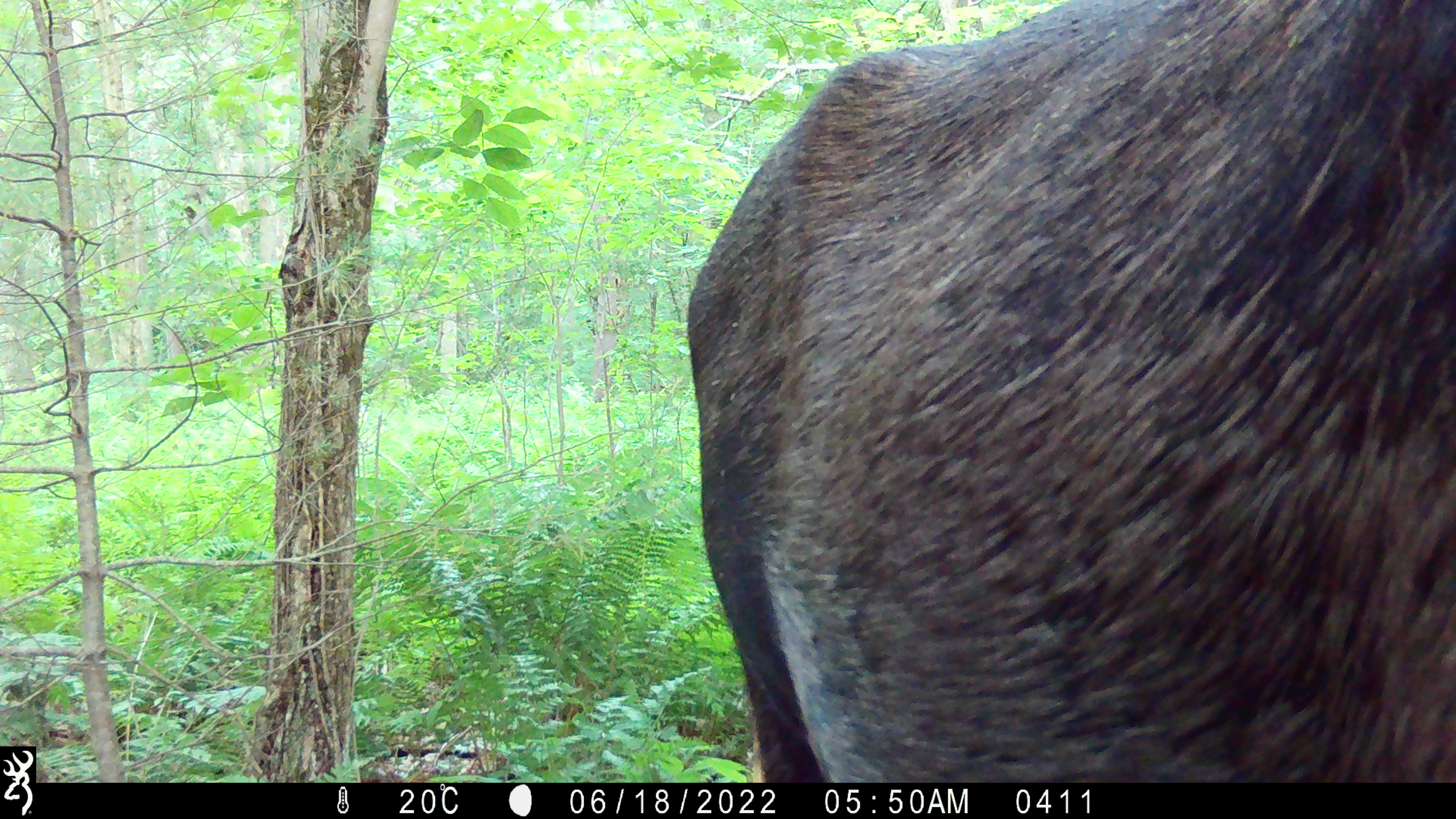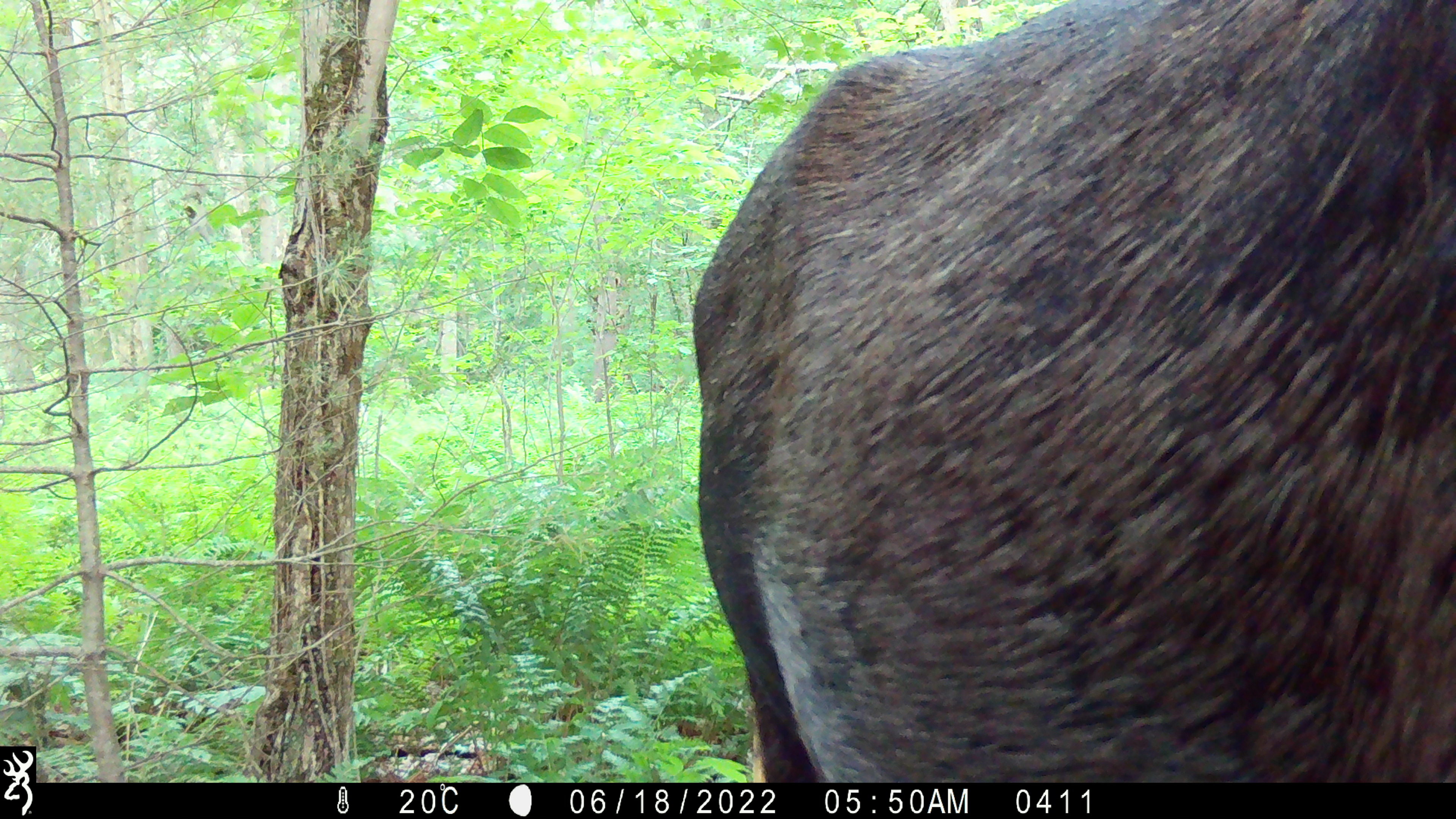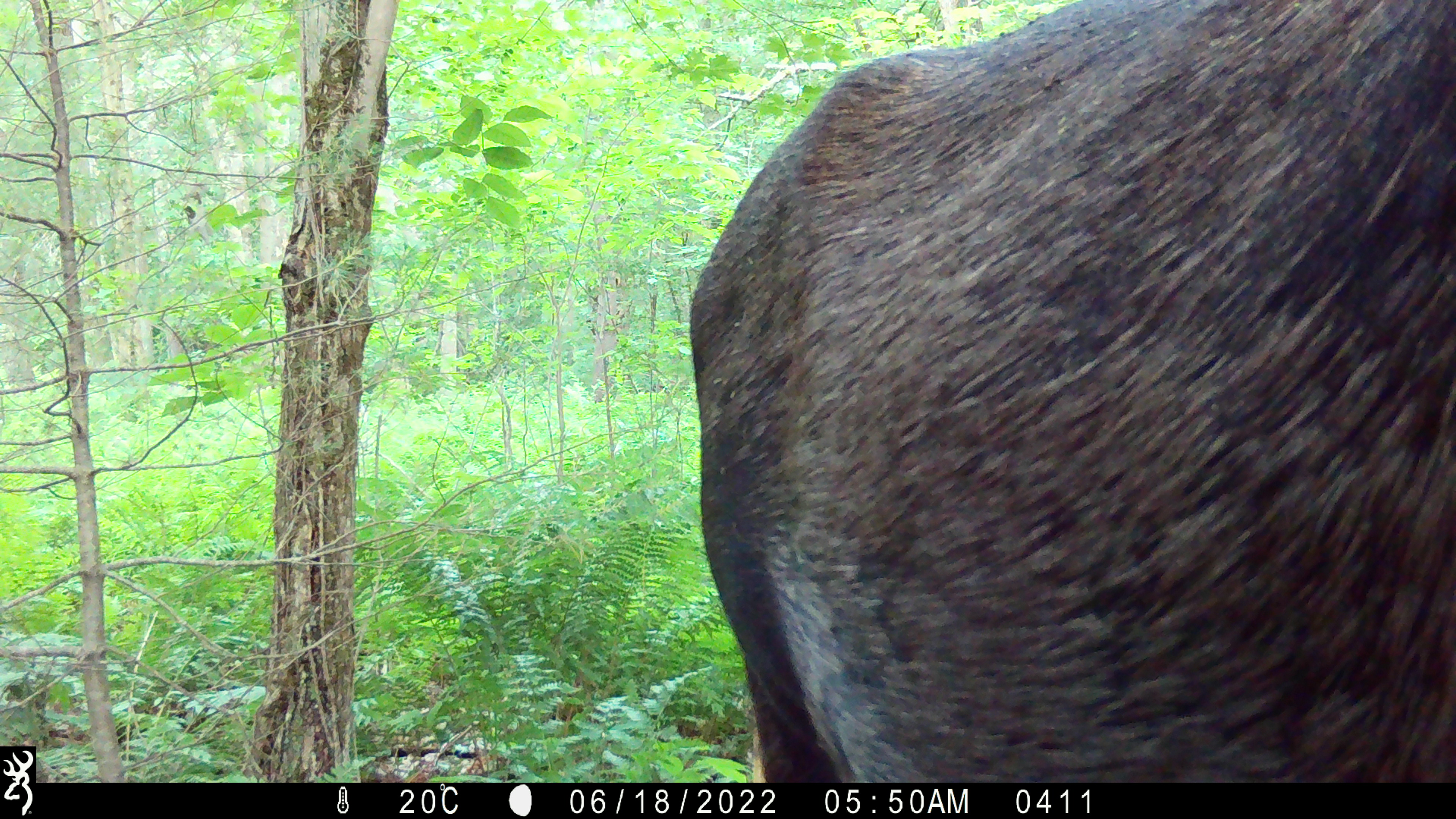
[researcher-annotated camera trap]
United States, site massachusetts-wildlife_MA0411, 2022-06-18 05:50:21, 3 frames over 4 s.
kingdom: Animalia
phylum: Chordata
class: Mammalia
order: Artiodactyla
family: Cervidae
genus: Alces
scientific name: Alces alces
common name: moose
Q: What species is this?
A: Moose (Alces alces).